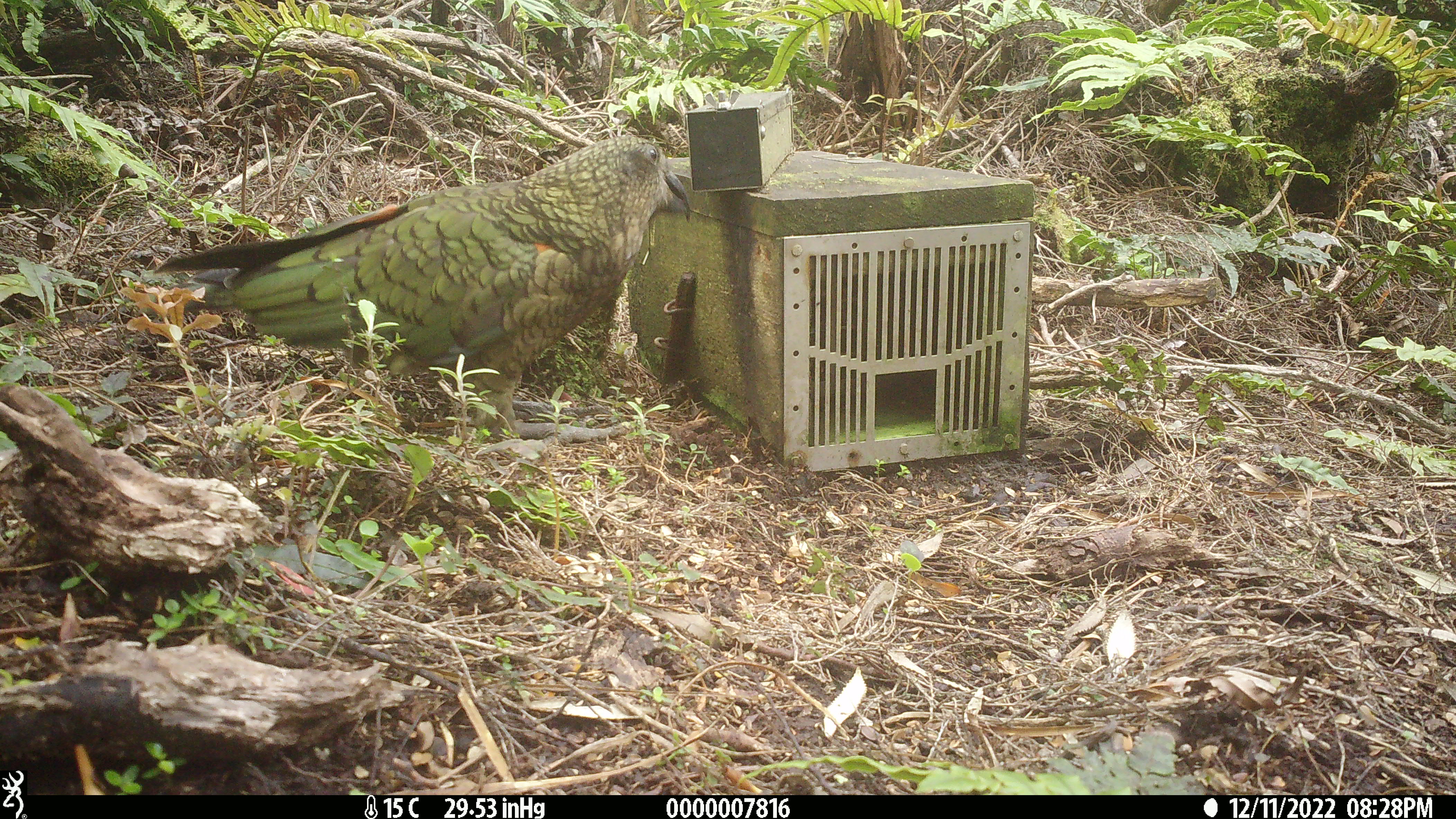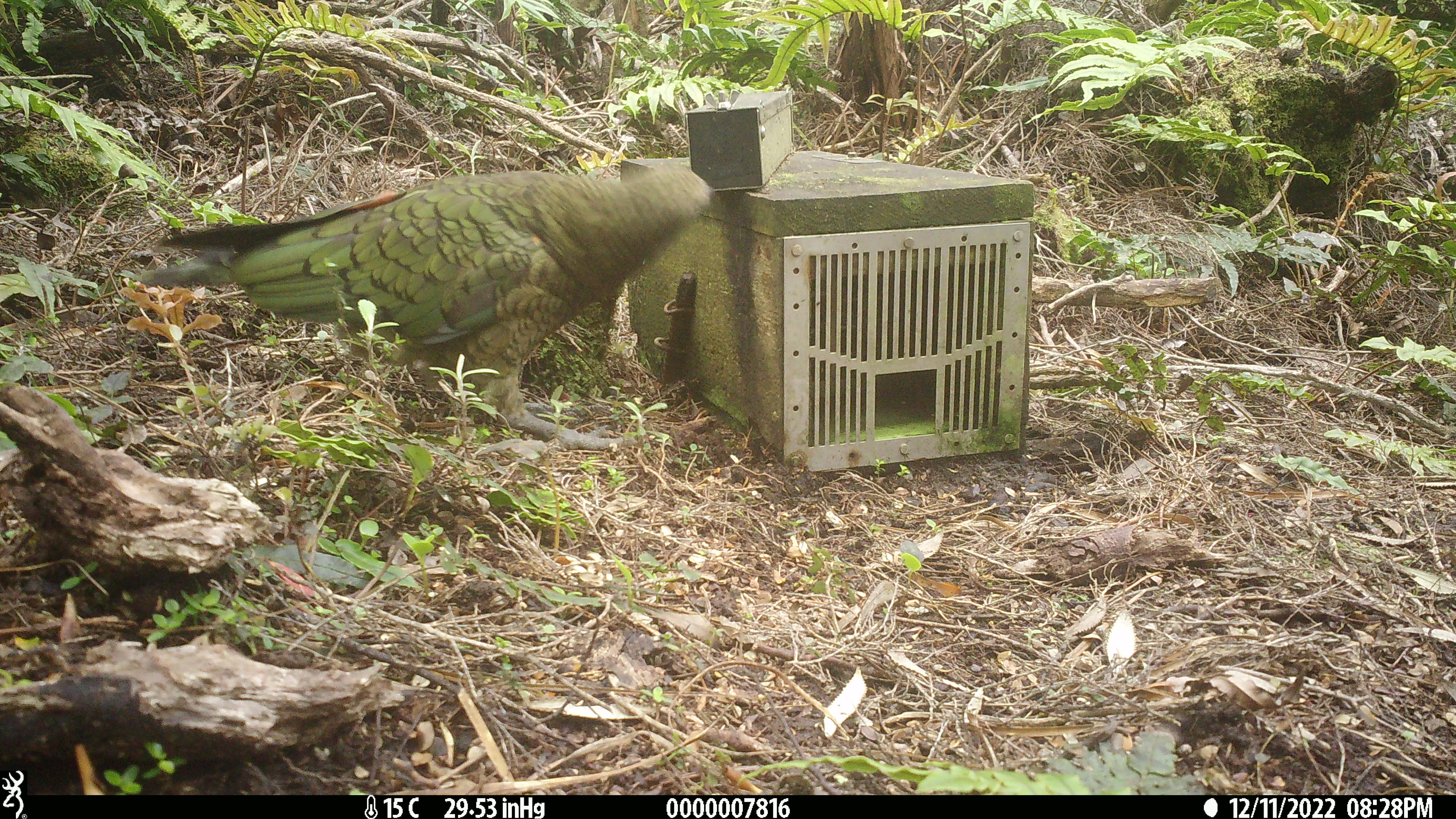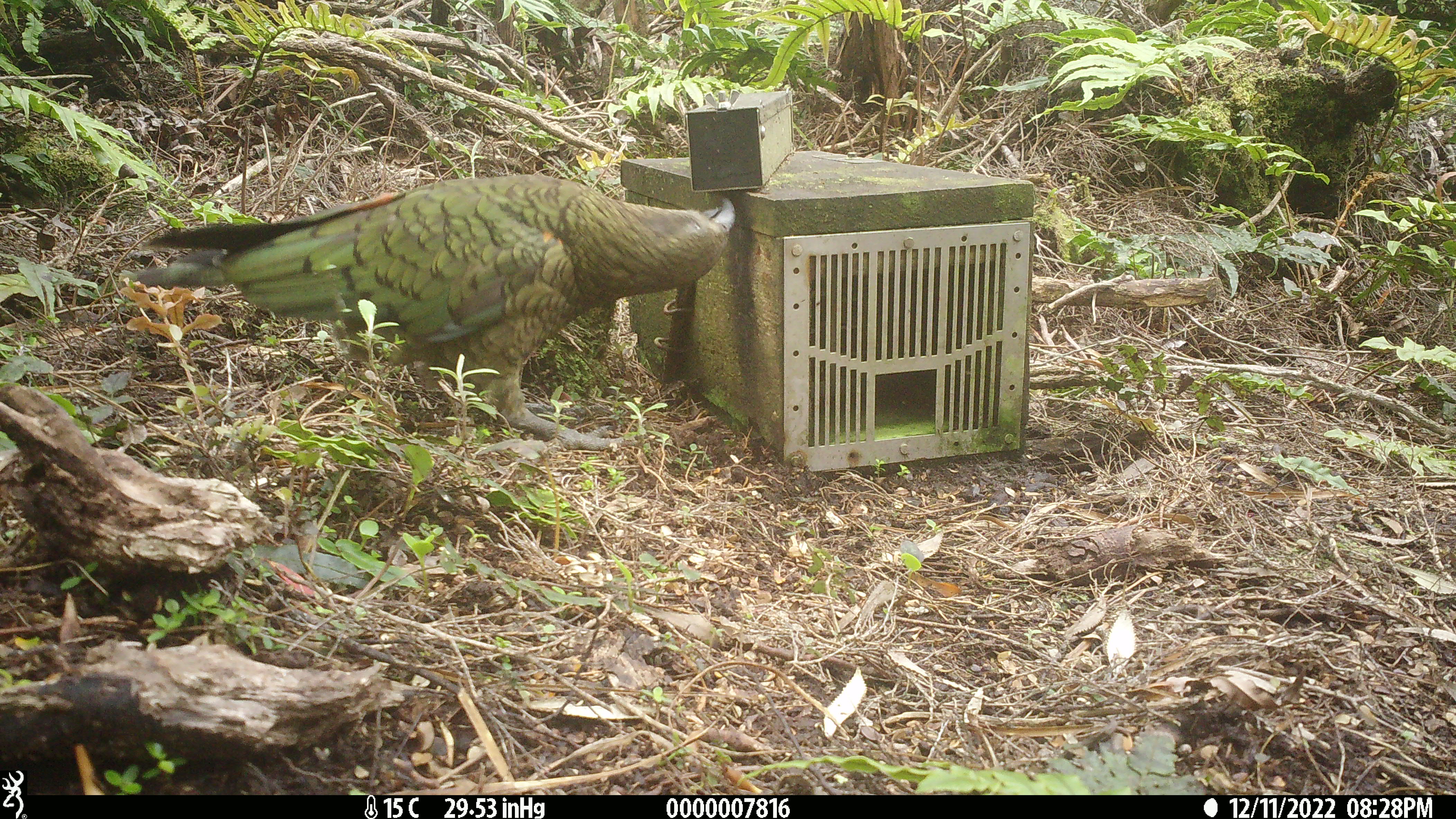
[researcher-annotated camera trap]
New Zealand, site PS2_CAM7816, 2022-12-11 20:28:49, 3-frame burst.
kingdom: Animalia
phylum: Chordata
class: Aves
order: Psittaciformes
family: Strigopidae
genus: Nestor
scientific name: Nestor notabilis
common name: kea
Kea (Nestor notabilis).